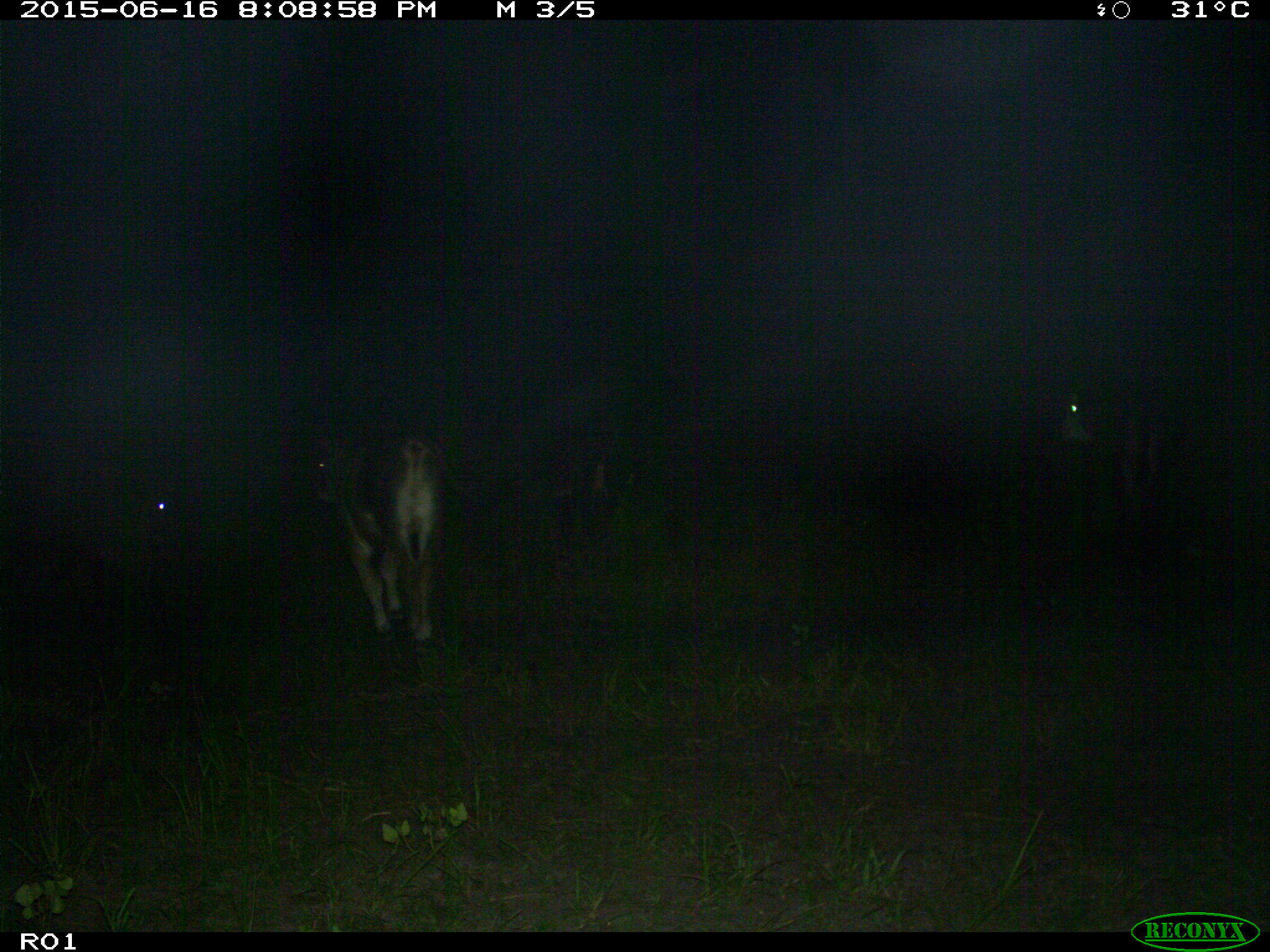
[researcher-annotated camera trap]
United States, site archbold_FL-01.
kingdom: Animalia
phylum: Chordata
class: Mammalia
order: Artiodactyla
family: Bovidae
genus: Bos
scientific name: Bos taurus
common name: domestic cow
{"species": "Bos taurus (domestic cow)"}